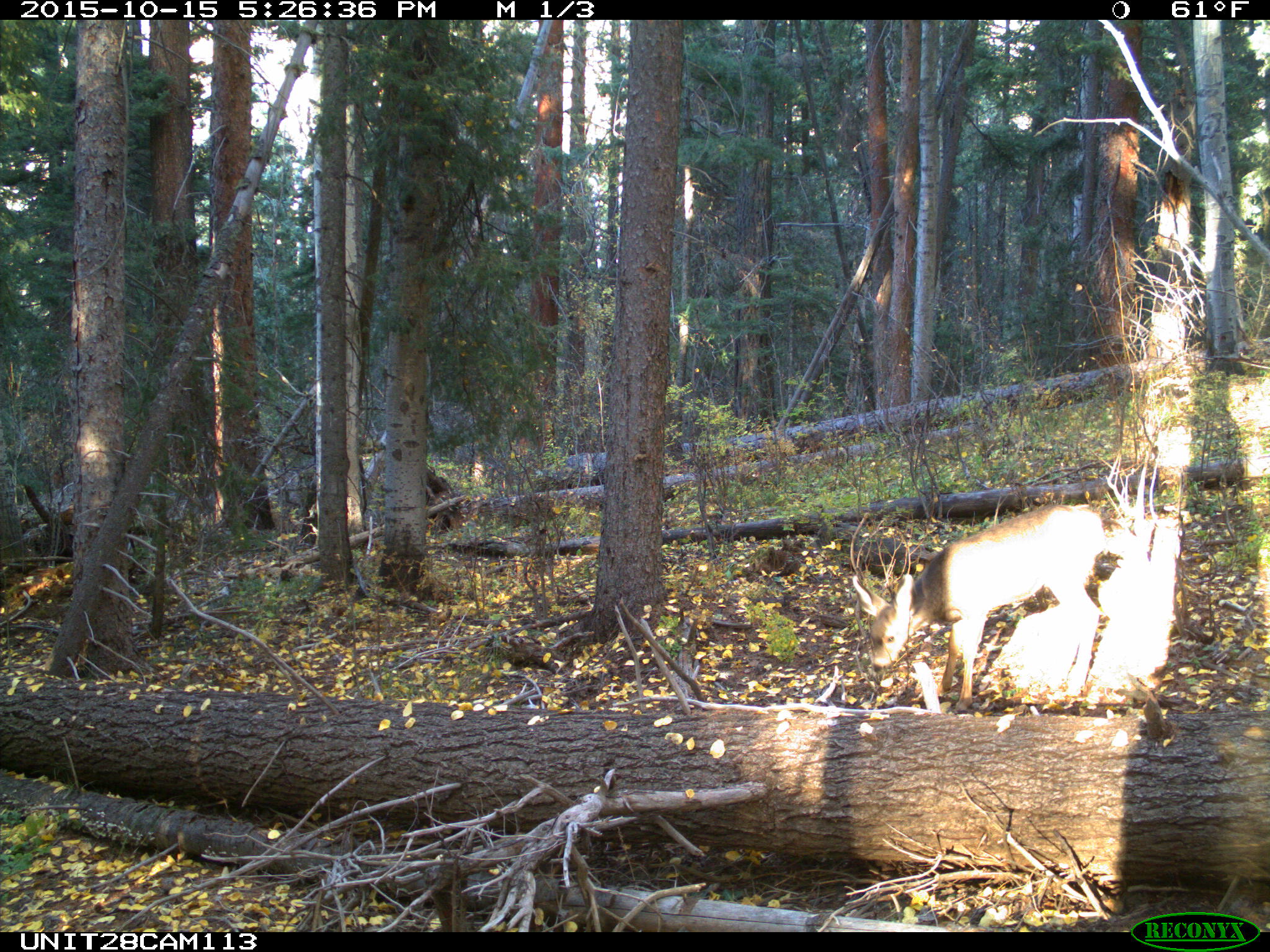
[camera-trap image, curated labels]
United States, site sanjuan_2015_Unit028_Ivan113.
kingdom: Animalia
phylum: Chordata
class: Mammalia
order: Artiodactyla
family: Cervidae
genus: Odocoileus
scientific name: Odocoileus hemionus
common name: mule deer